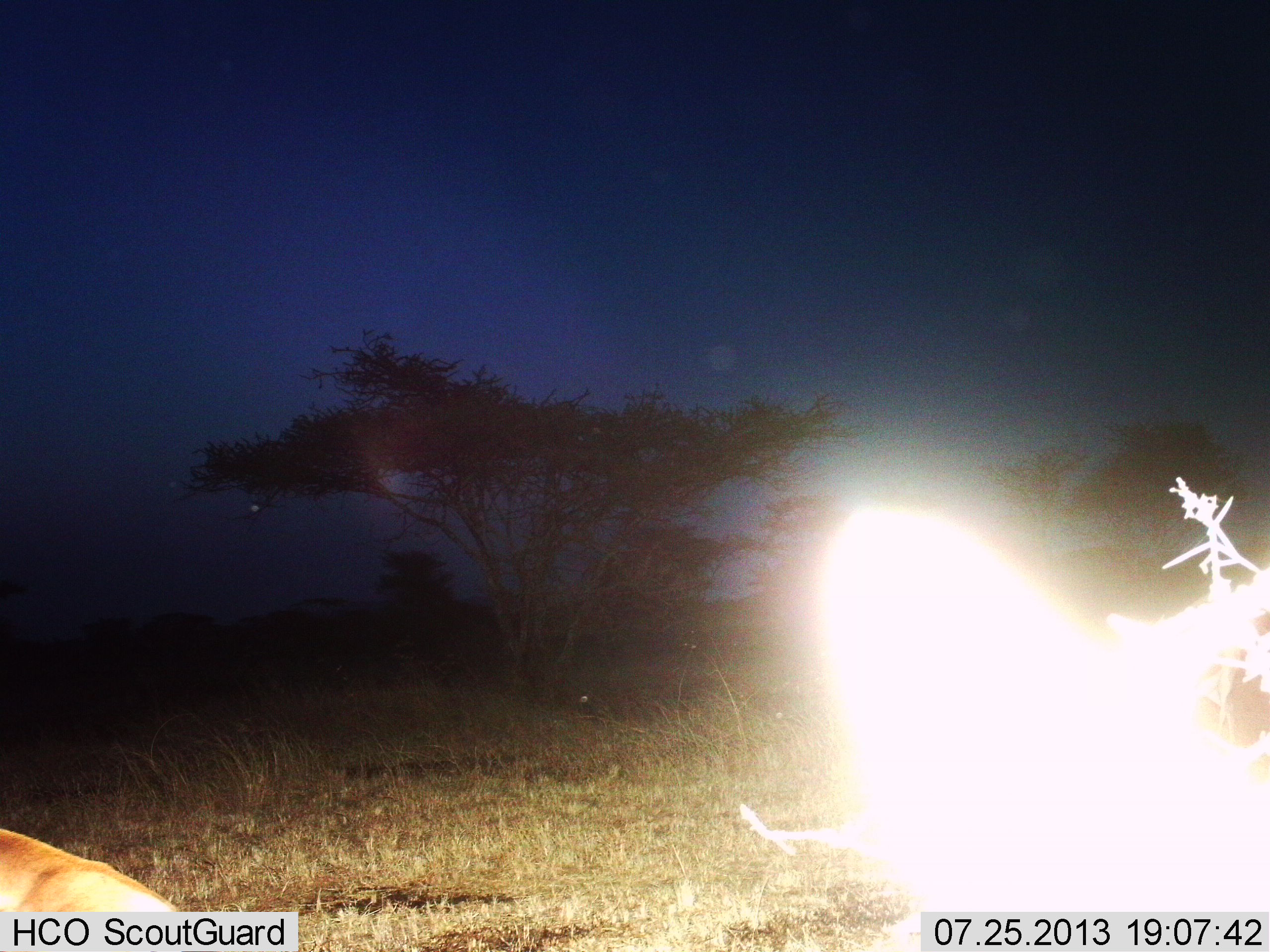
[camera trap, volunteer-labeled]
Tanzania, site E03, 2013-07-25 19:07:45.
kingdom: Animalia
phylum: Chordata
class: Mammalia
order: Artiodactyla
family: Bovidae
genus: Eudorcas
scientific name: Eudorcas thomsonii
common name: thomson's gazelle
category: gazellethomsons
Gazellethomsons (thomson's gazelle) (Eudorcas thomsonii), count 1. Behavior (volunteer vote fractions): standing 40%, resting 0%, moving 0%, interacting 0%. Young present (vote fraction): 0%. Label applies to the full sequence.